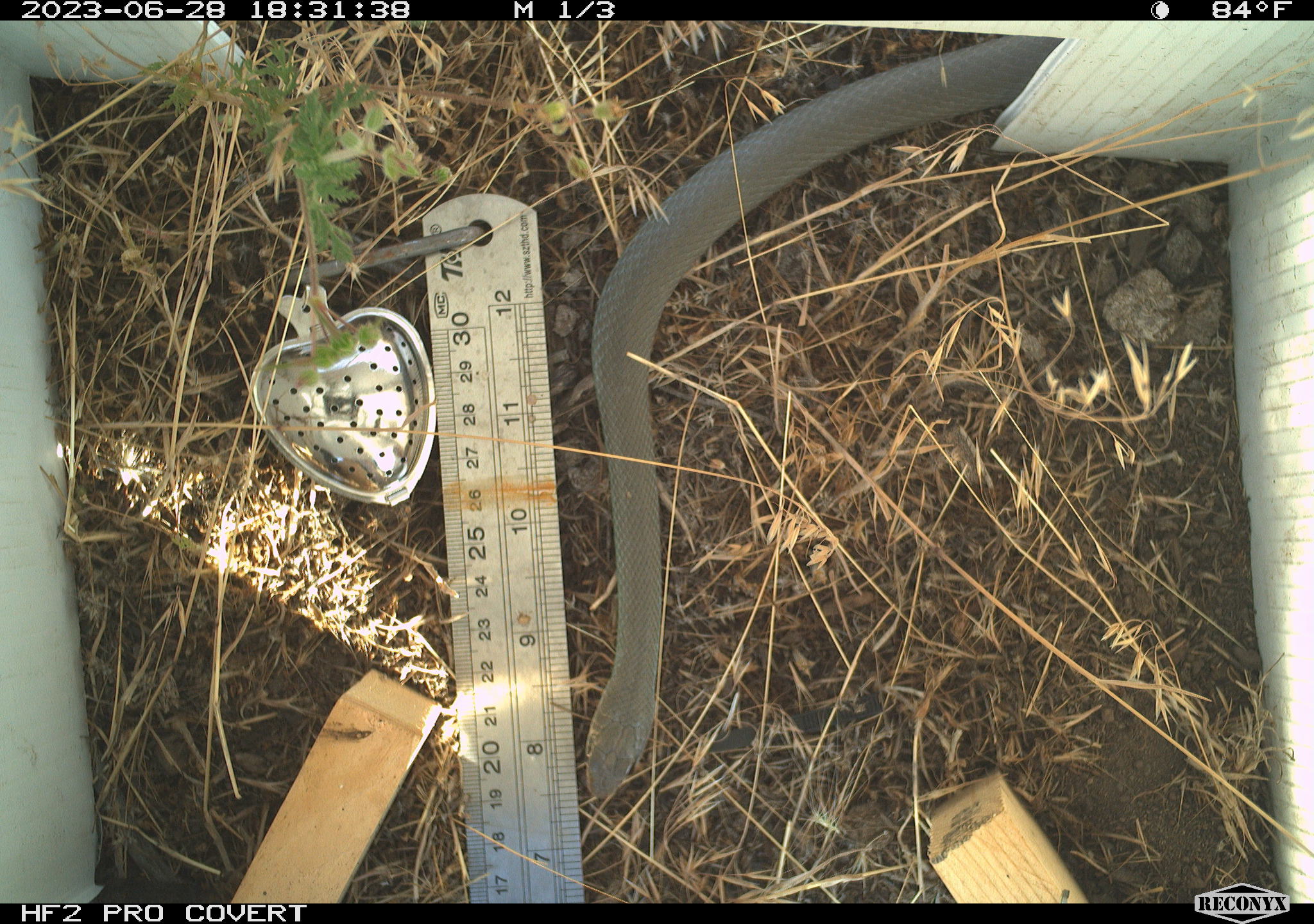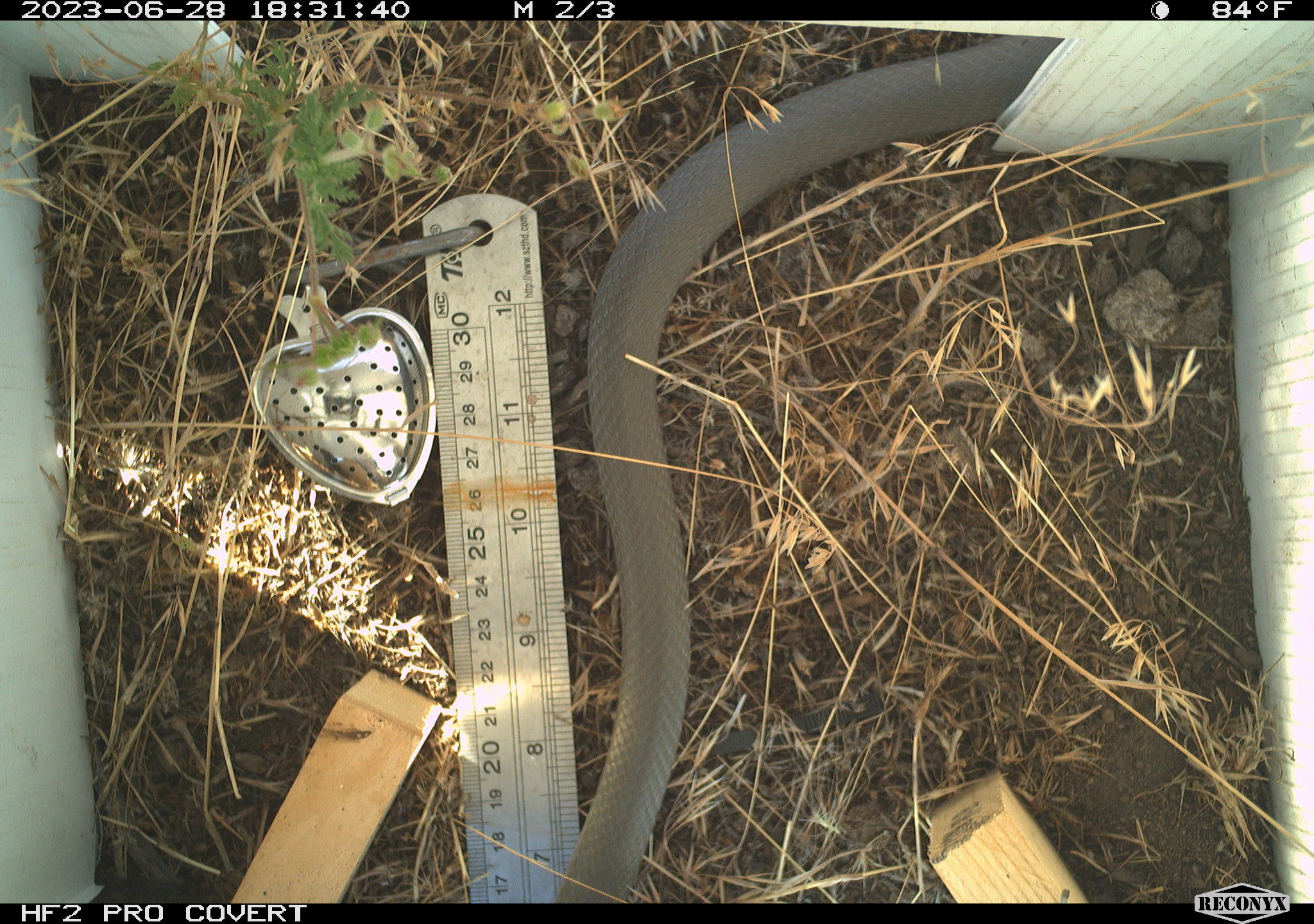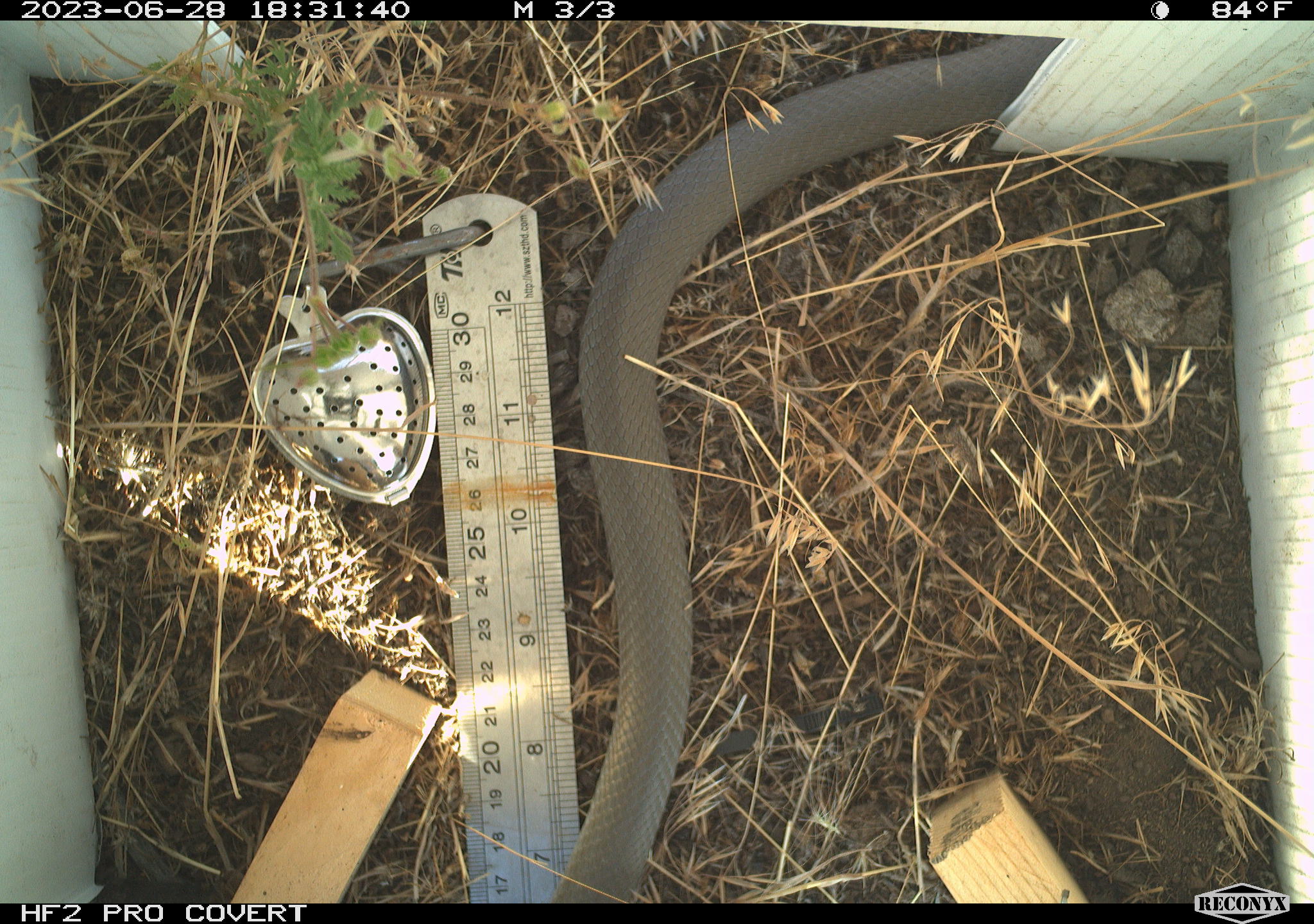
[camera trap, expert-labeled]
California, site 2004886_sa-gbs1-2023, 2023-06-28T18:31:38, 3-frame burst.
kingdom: Animalia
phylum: Chordata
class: Reptilia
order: Squamata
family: Colubridae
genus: Coluber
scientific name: Coluber constrictor mormon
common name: western yellow-bellied racer